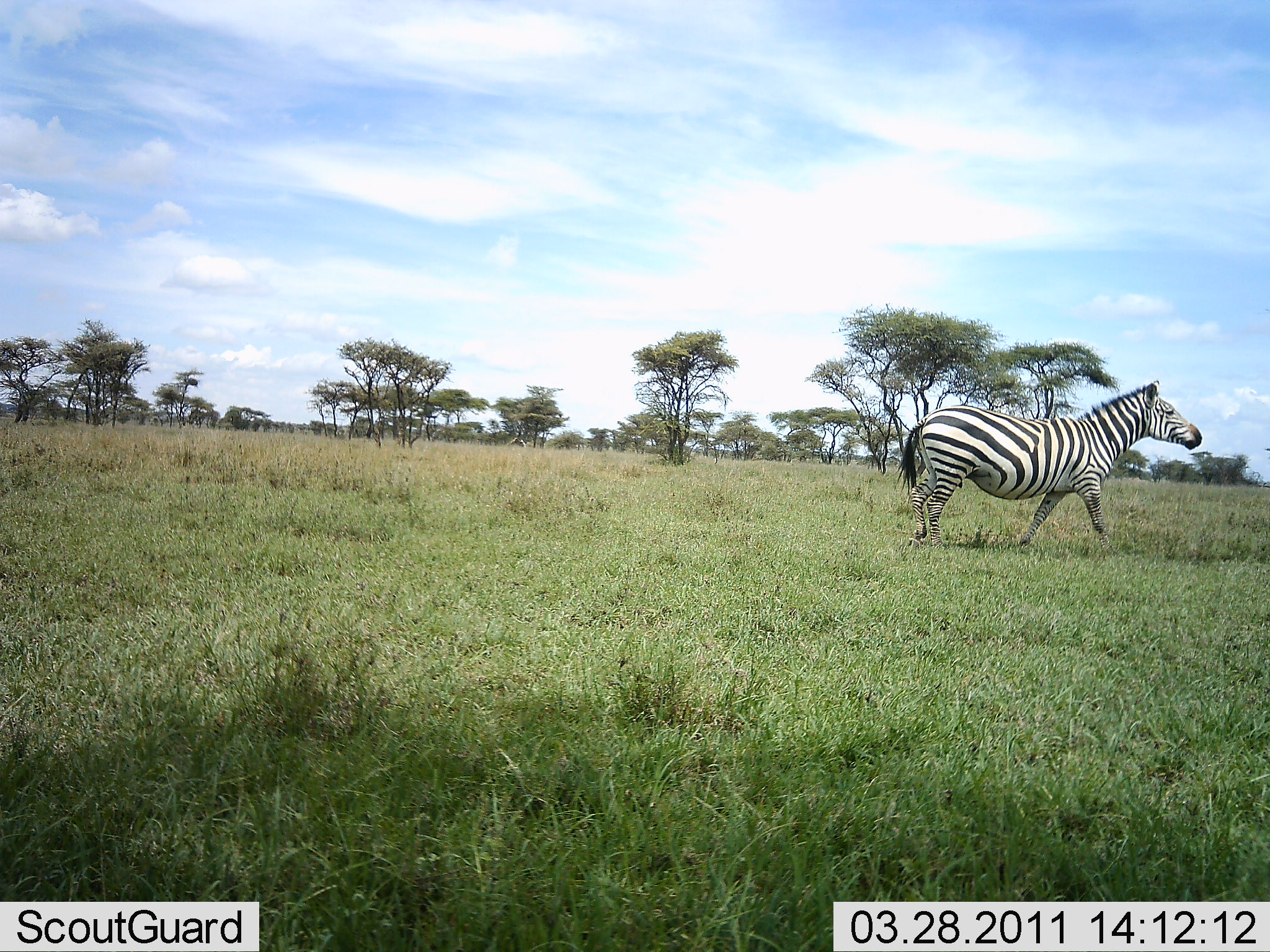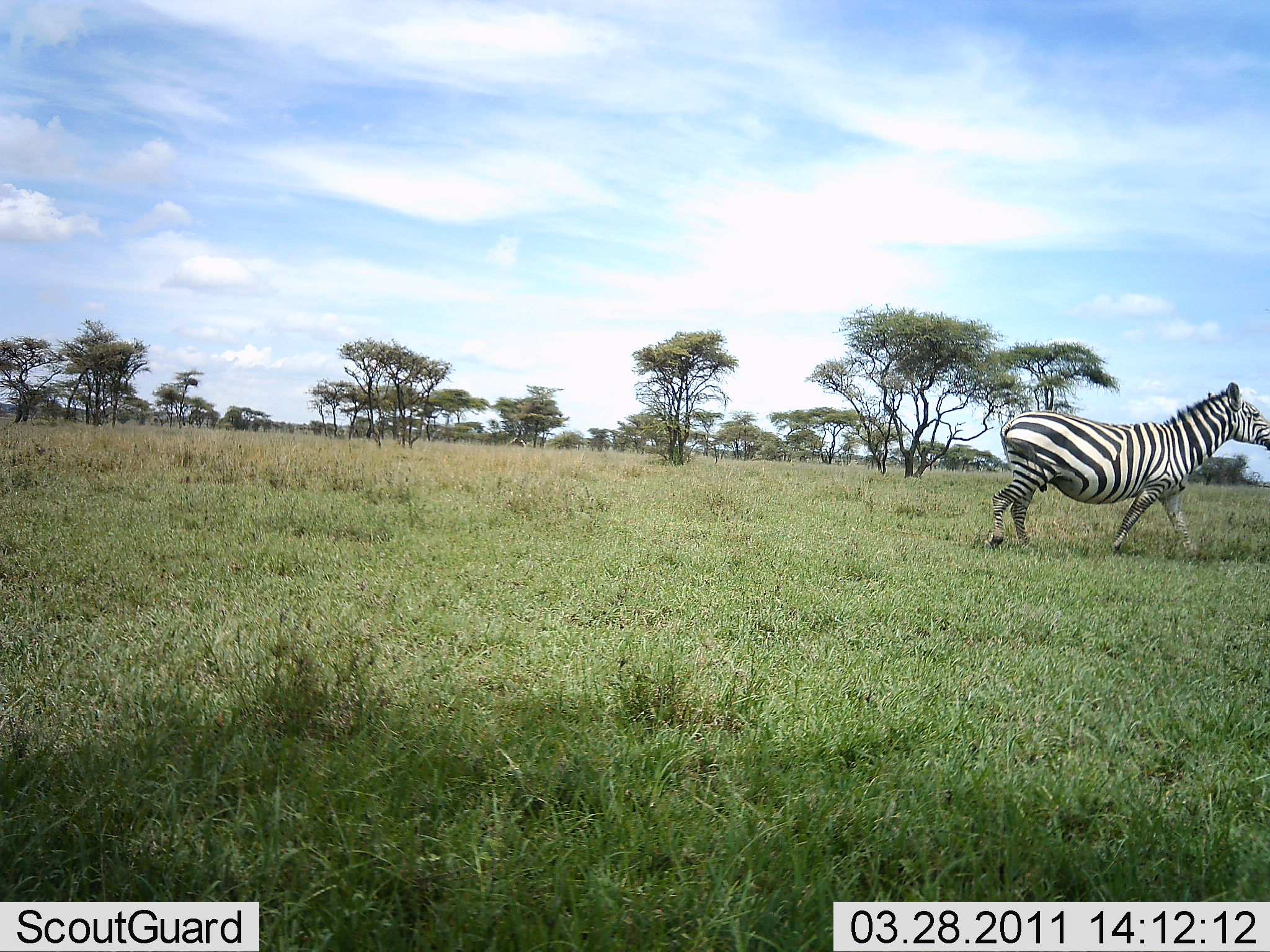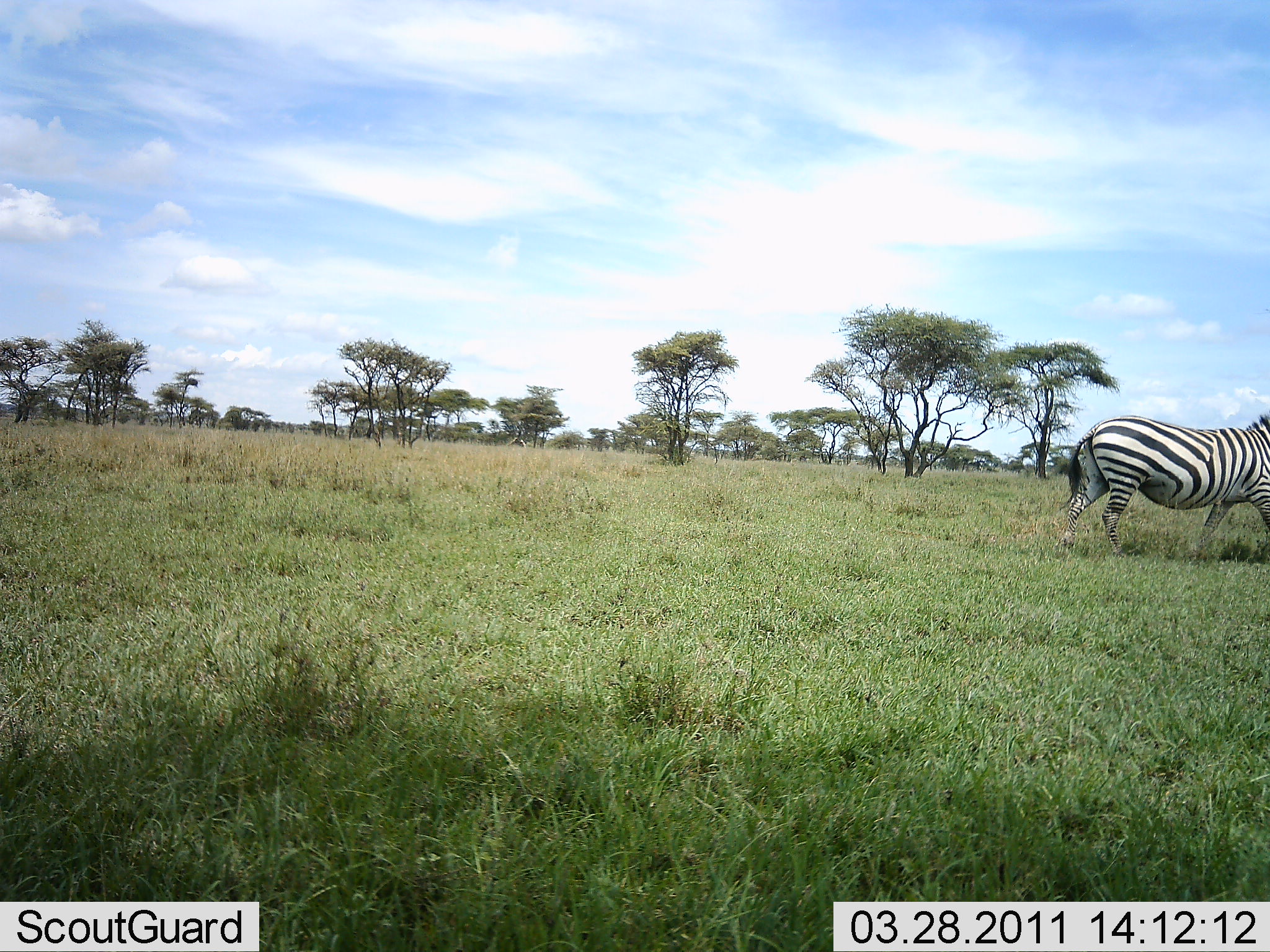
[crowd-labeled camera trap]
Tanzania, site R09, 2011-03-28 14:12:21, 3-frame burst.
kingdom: Animalia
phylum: Chordata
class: Mammalia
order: Perissodactyla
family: Equidae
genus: Equus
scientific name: Equus quagga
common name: plains zebra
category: zebra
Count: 1.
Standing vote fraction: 0%.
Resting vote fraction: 0%.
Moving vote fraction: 100%.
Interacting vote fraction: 0%.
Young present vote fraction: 0%.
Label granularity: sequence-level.